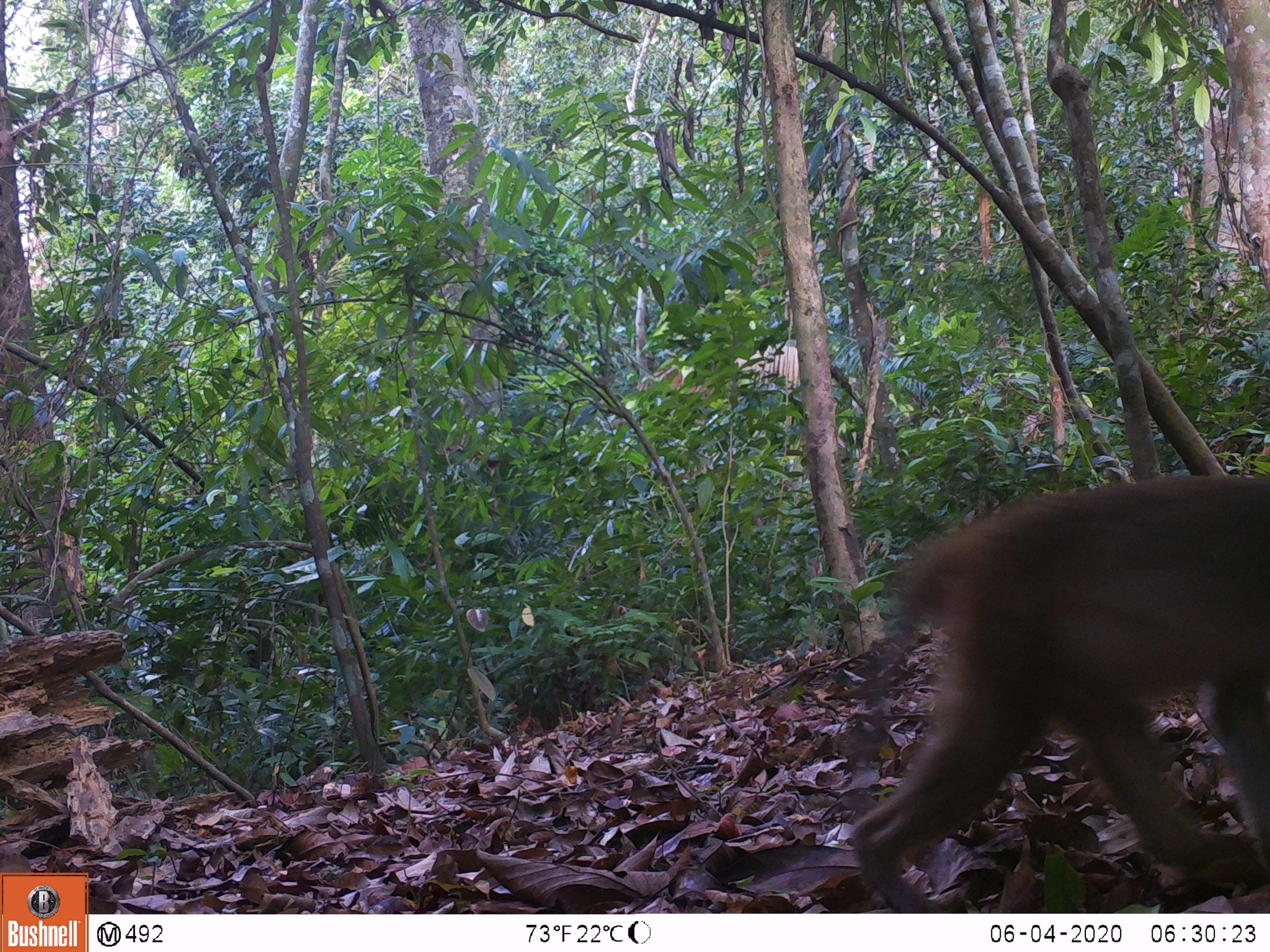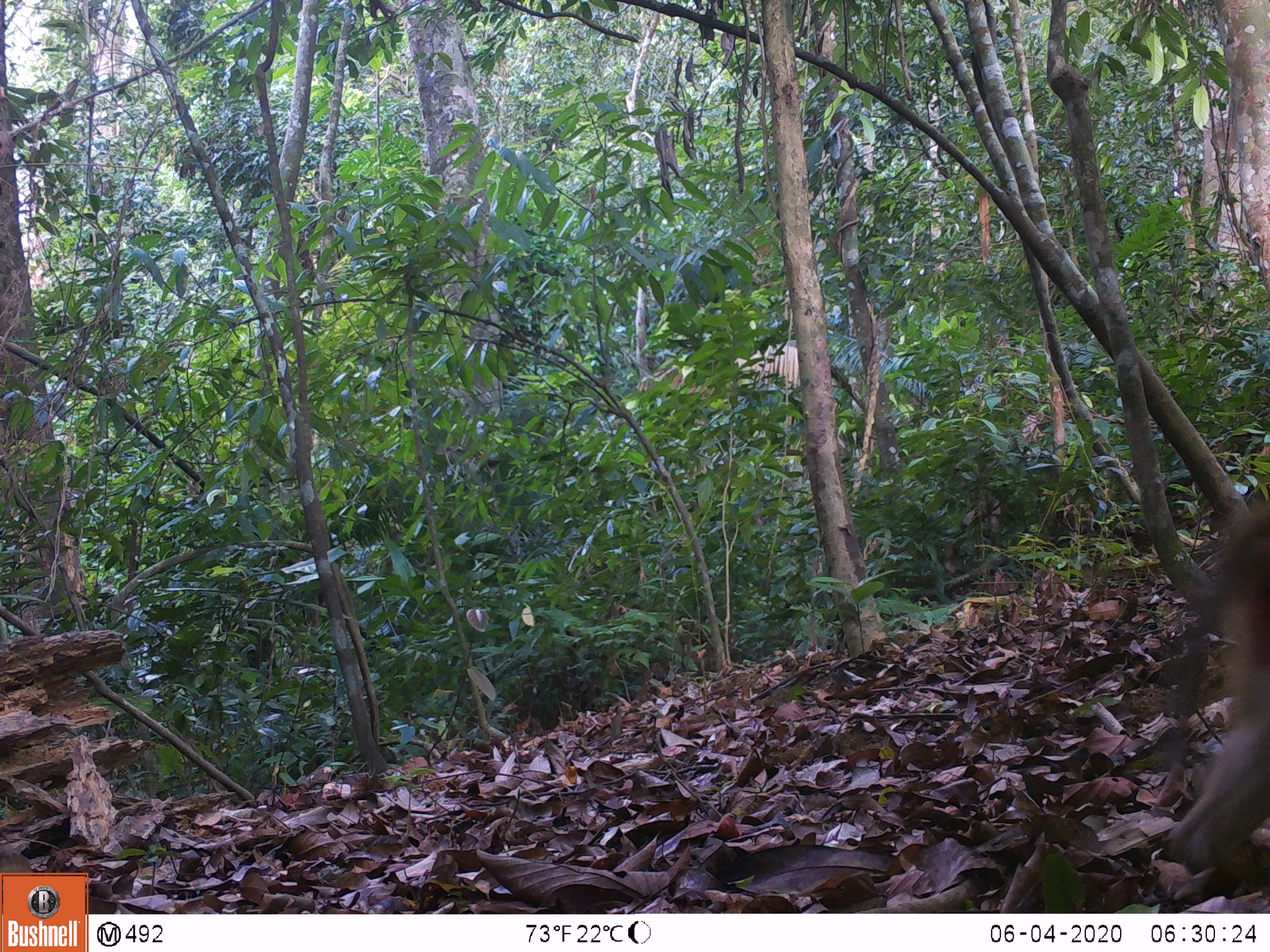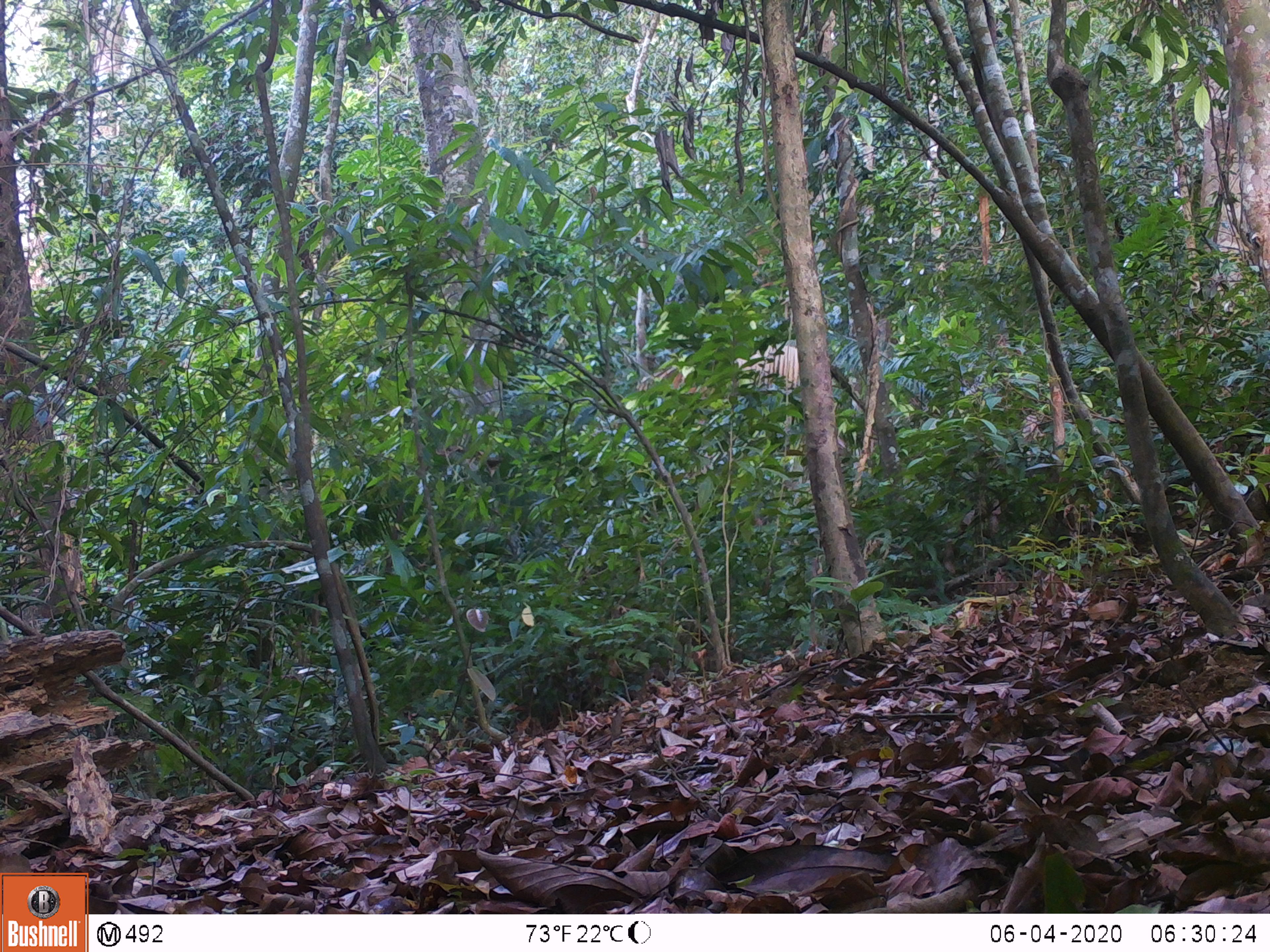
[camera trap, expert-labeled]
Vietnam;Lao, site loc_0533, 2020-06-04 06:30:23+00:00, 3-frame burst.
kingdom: Animalia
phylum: Chordata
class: Mammalia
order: Primates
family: Cercopithecidae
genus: Macaca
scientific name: Macaca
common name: macaques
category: assam or rhesus macaque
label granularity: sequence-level